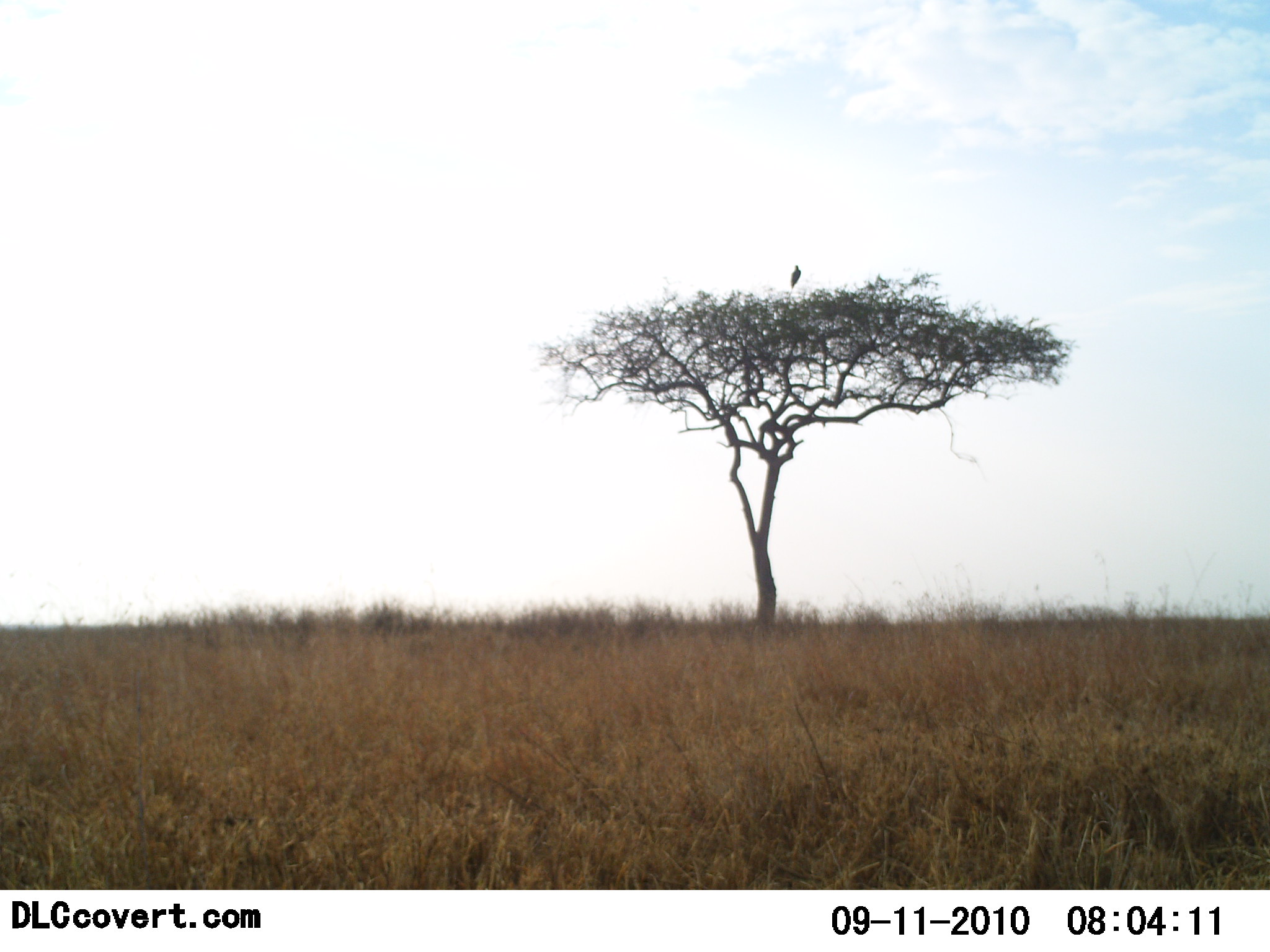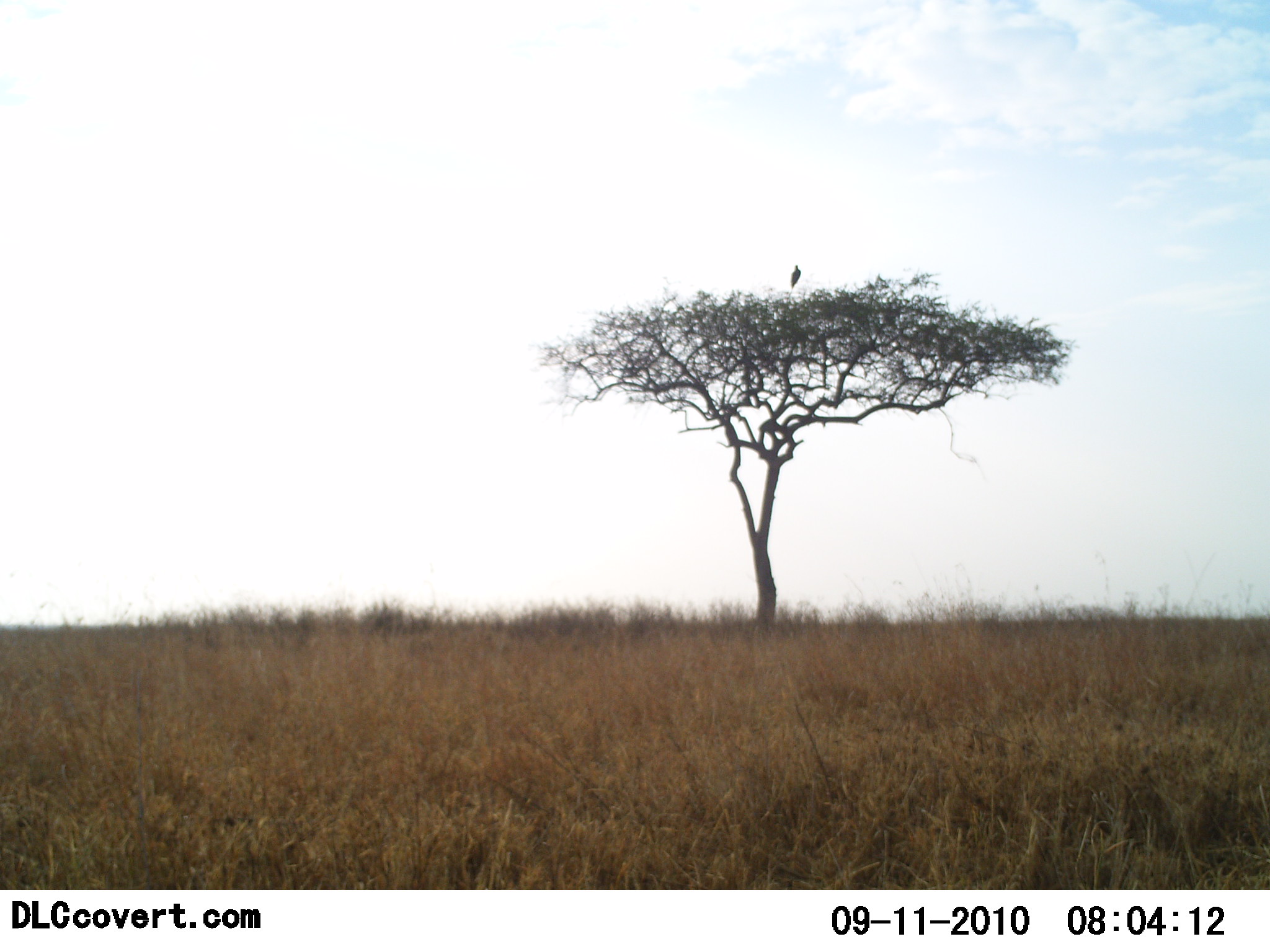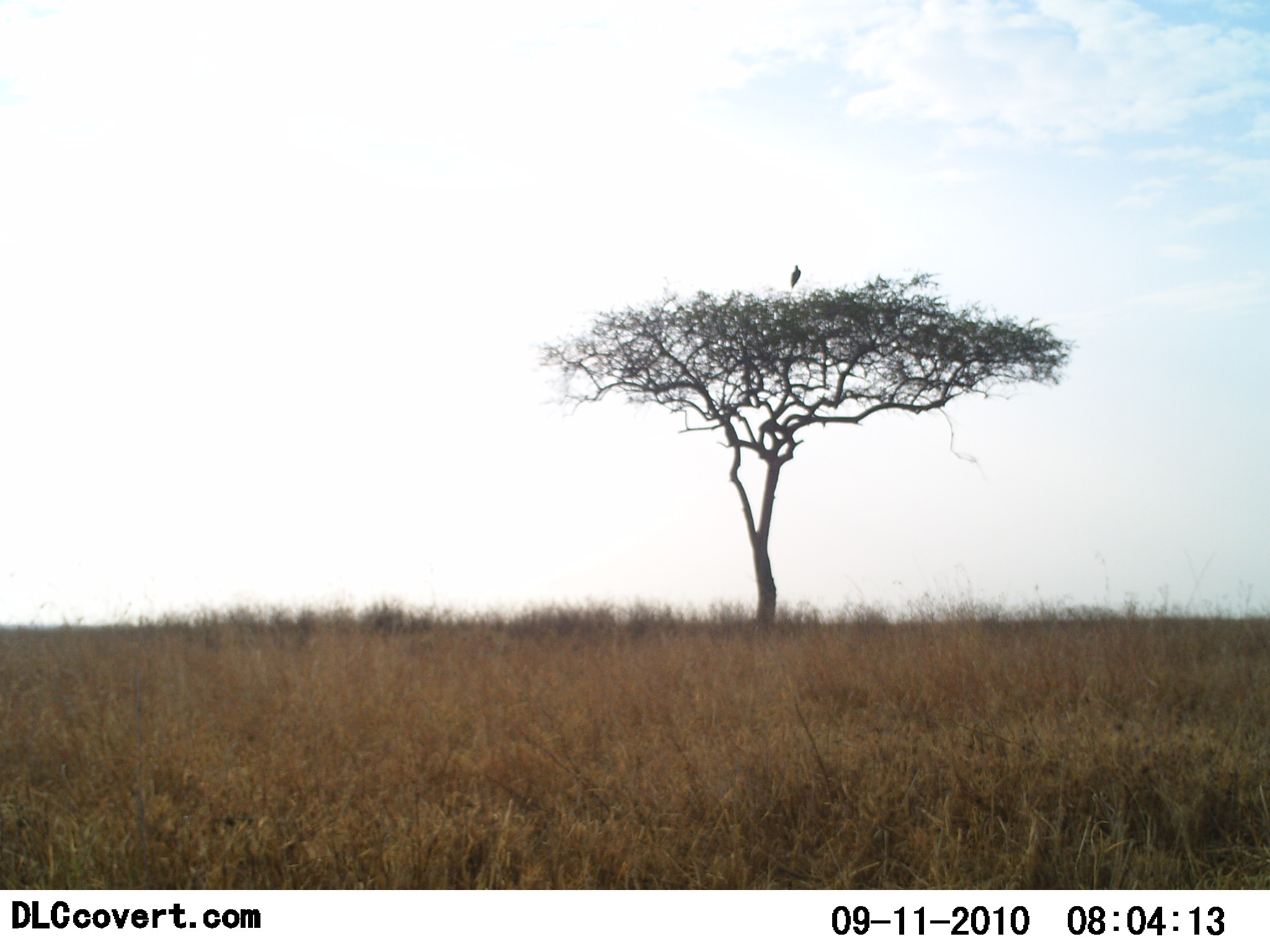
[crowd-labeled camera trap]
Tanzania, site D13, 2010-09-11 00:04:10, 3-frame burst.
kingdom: Animalia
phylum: Chordata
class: Aves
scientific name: Aves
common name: bird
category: otherbird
Otherbird (bird) (Aves), count 1. Behavior (volunteer vote fractions): standing 56%, resting 50%, moving 0%, interacting 0%. Young present (vote fraction): 0%. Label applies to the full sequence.